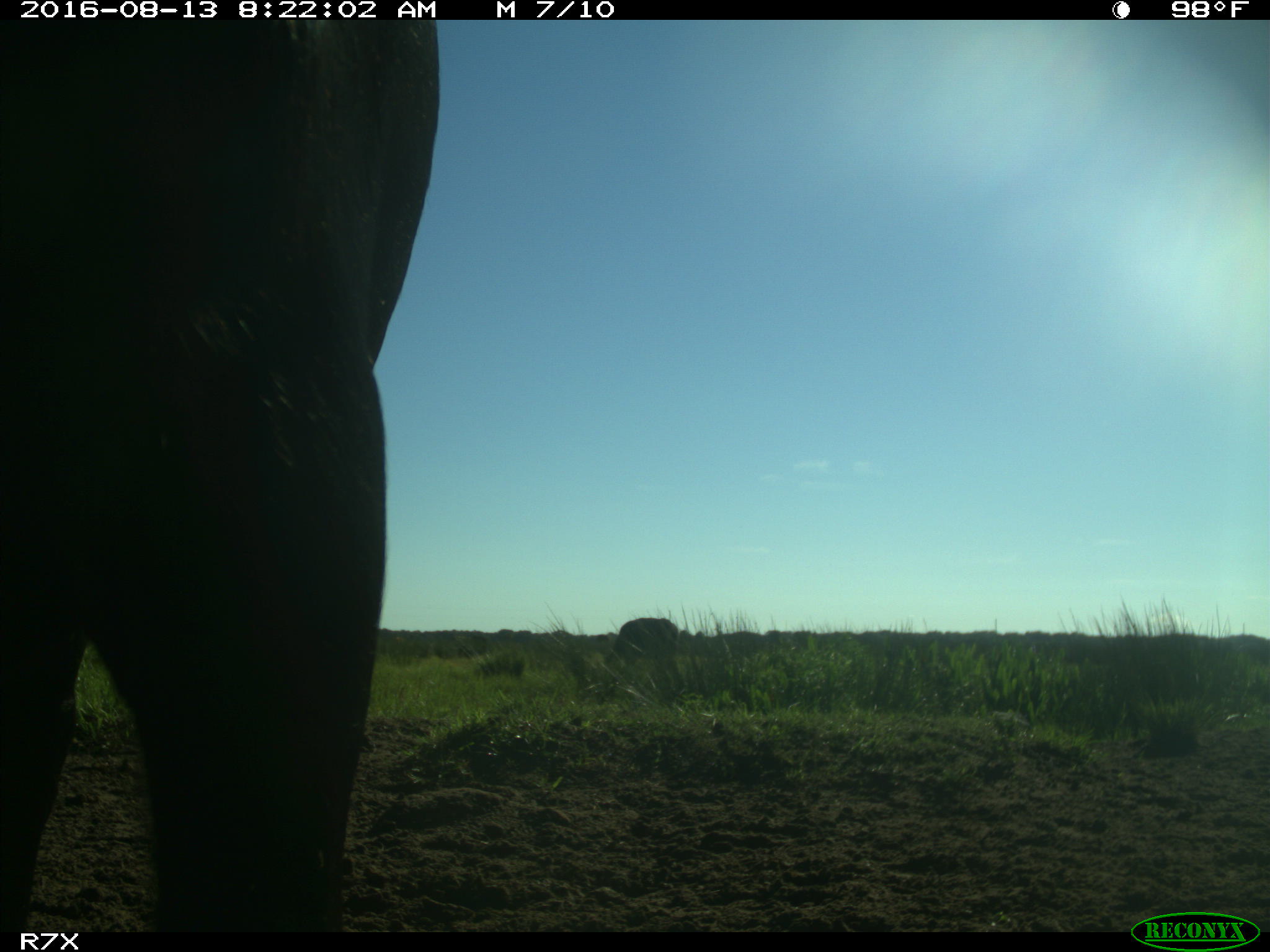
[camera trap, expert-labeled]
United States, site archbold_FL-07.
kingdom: Animalia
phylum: Chordata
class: Mammalia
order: Artiodactyla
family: Bovidae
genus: Bos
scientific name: Bos taurus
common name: domestic cow